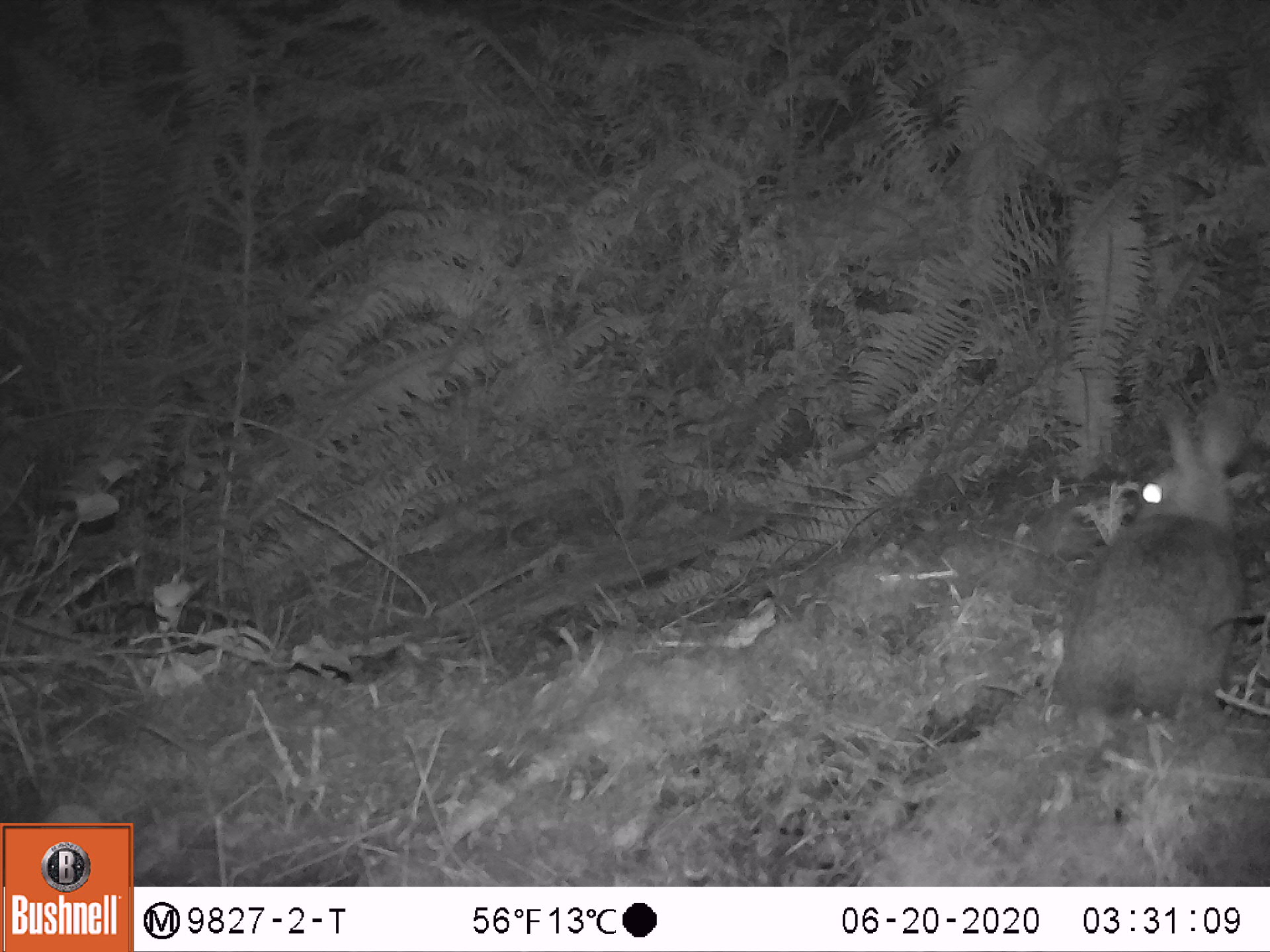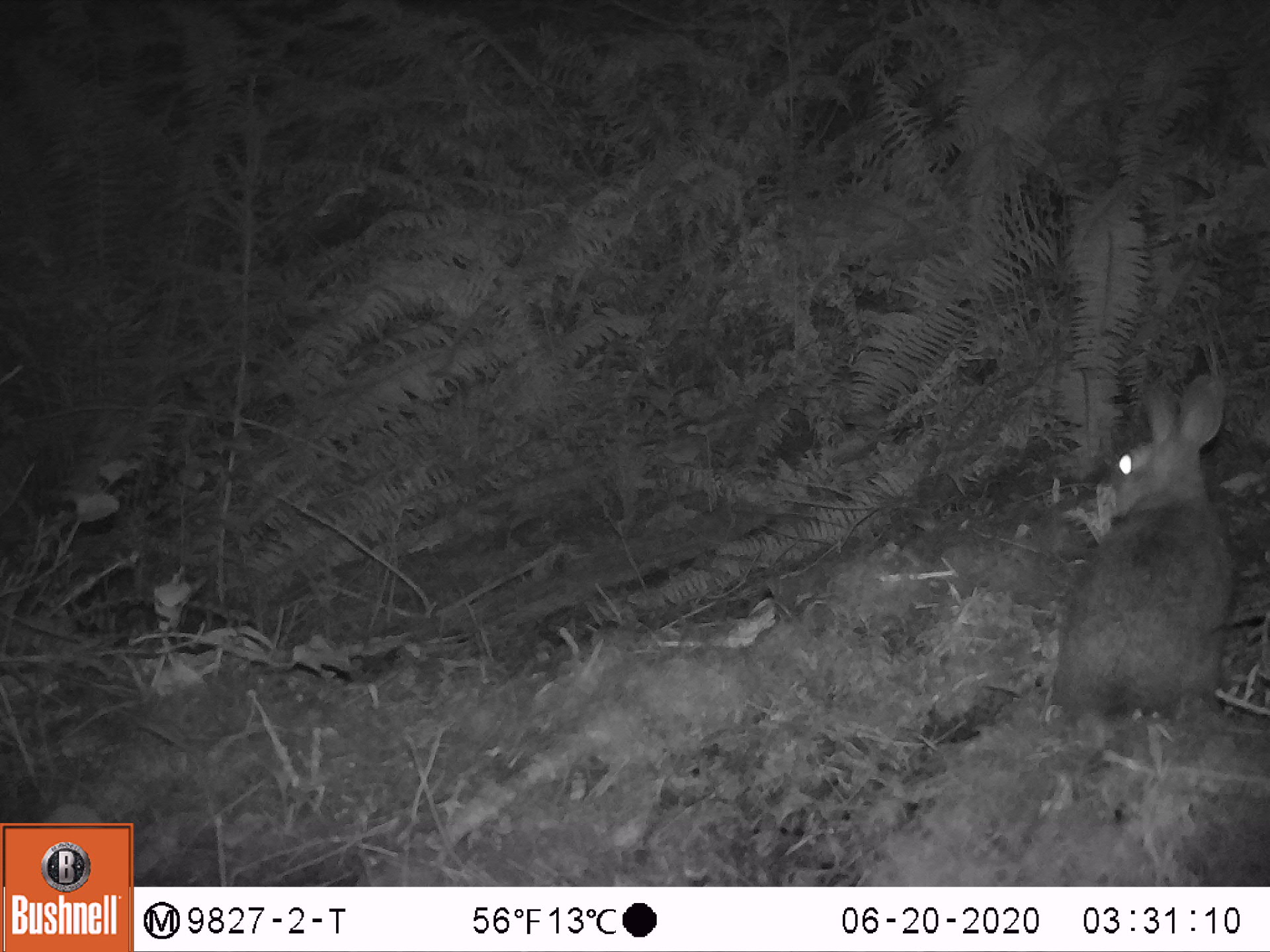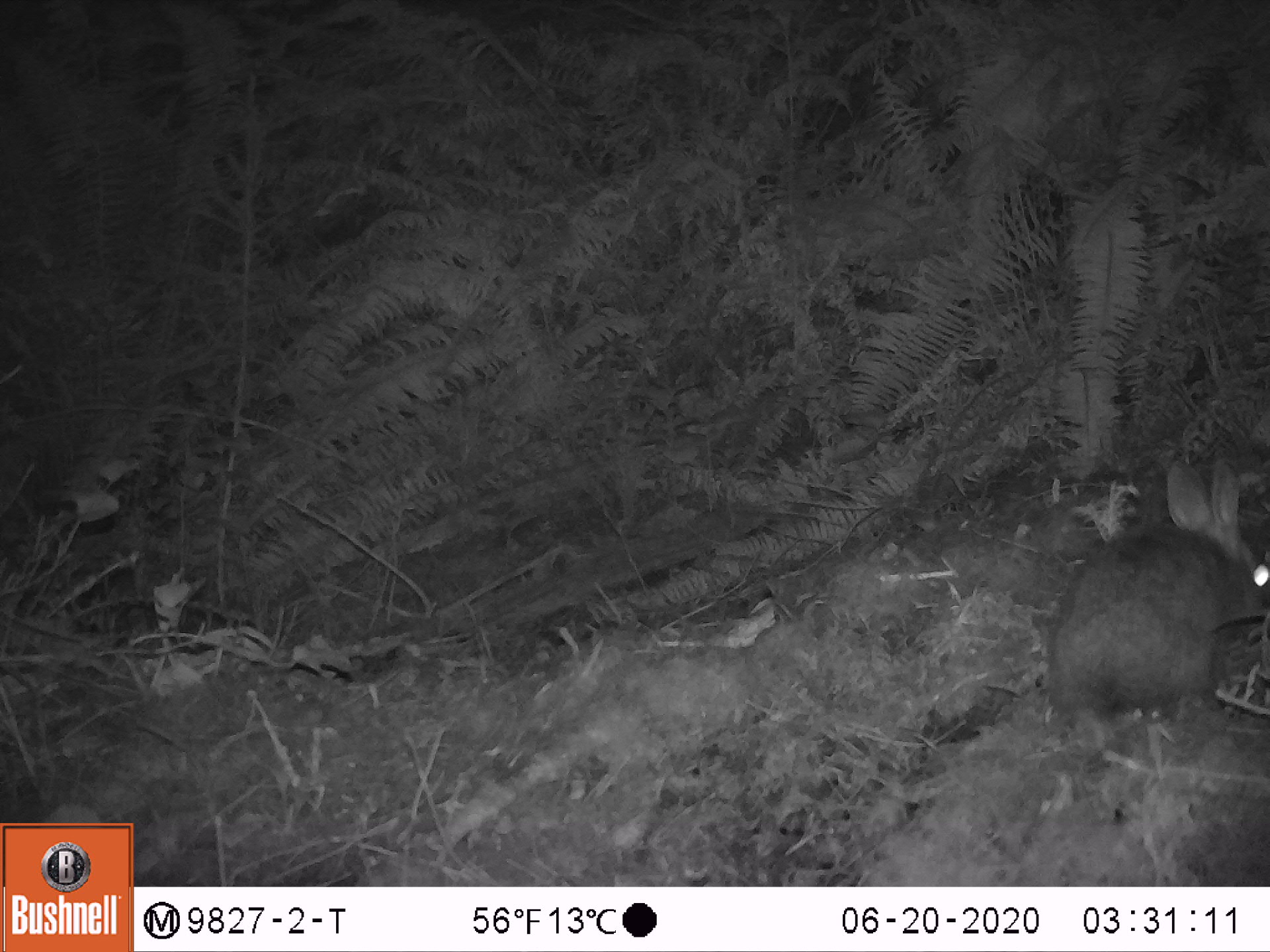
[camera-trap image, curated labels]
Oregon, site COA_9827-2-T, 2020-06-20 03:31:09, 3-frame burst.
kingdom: Animalia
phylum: Chordata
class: Mammalia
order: Lagomorpha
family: Leporidae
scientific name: Leporidae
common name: hares and rabbits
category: leporidae family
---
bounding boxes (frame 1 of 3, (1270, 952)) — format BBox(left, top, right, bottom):
leporidae family: BBox(1038, 391, 1260, 722)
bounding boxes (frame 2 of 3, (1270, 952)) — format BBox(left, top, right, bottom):
leporidae family: BBox(1048, 362, 1267, 714)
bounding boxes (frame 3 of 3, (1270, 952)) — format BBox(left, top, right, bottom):
leporidae family: BBox(1044, 455, 1269, 729)